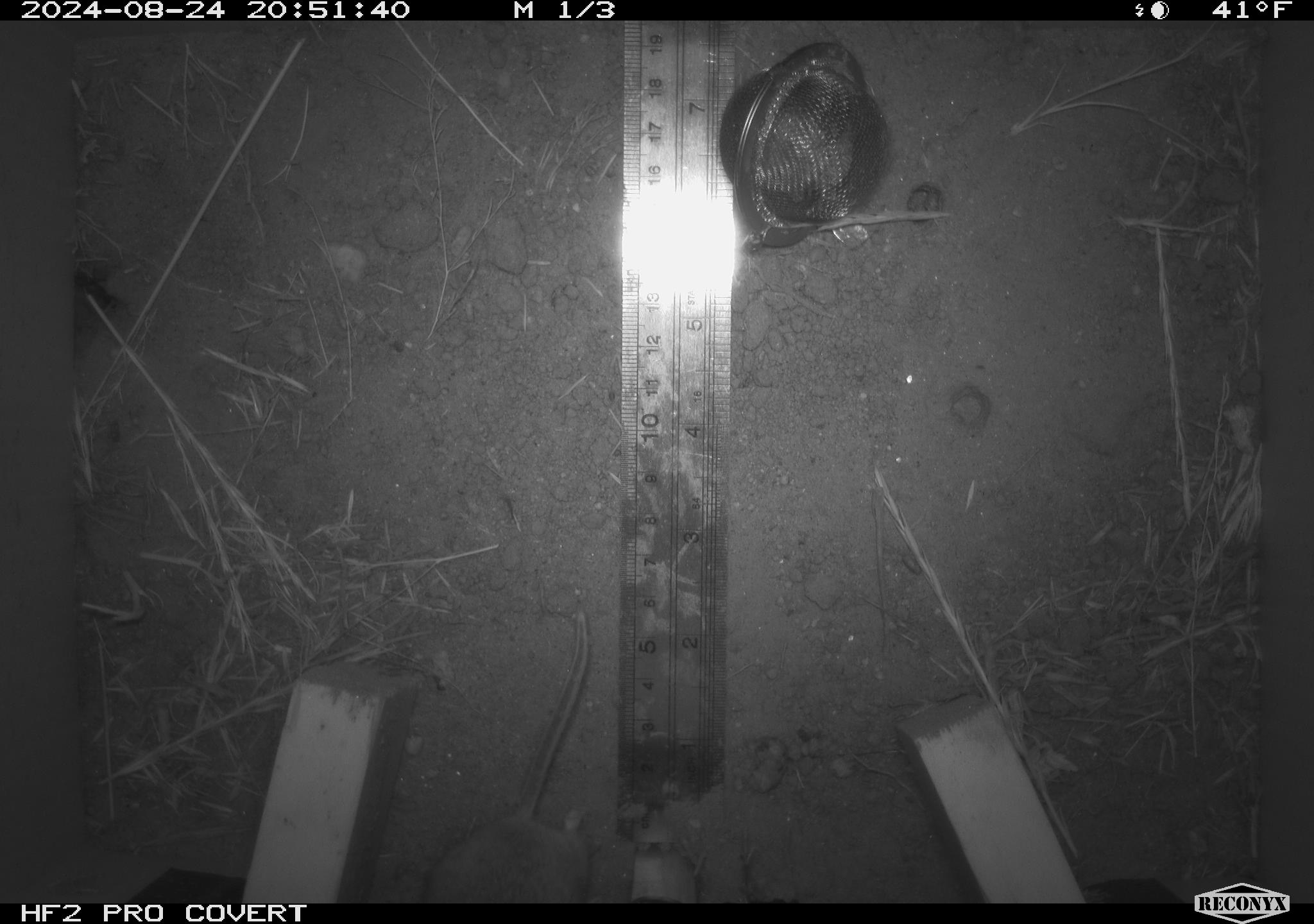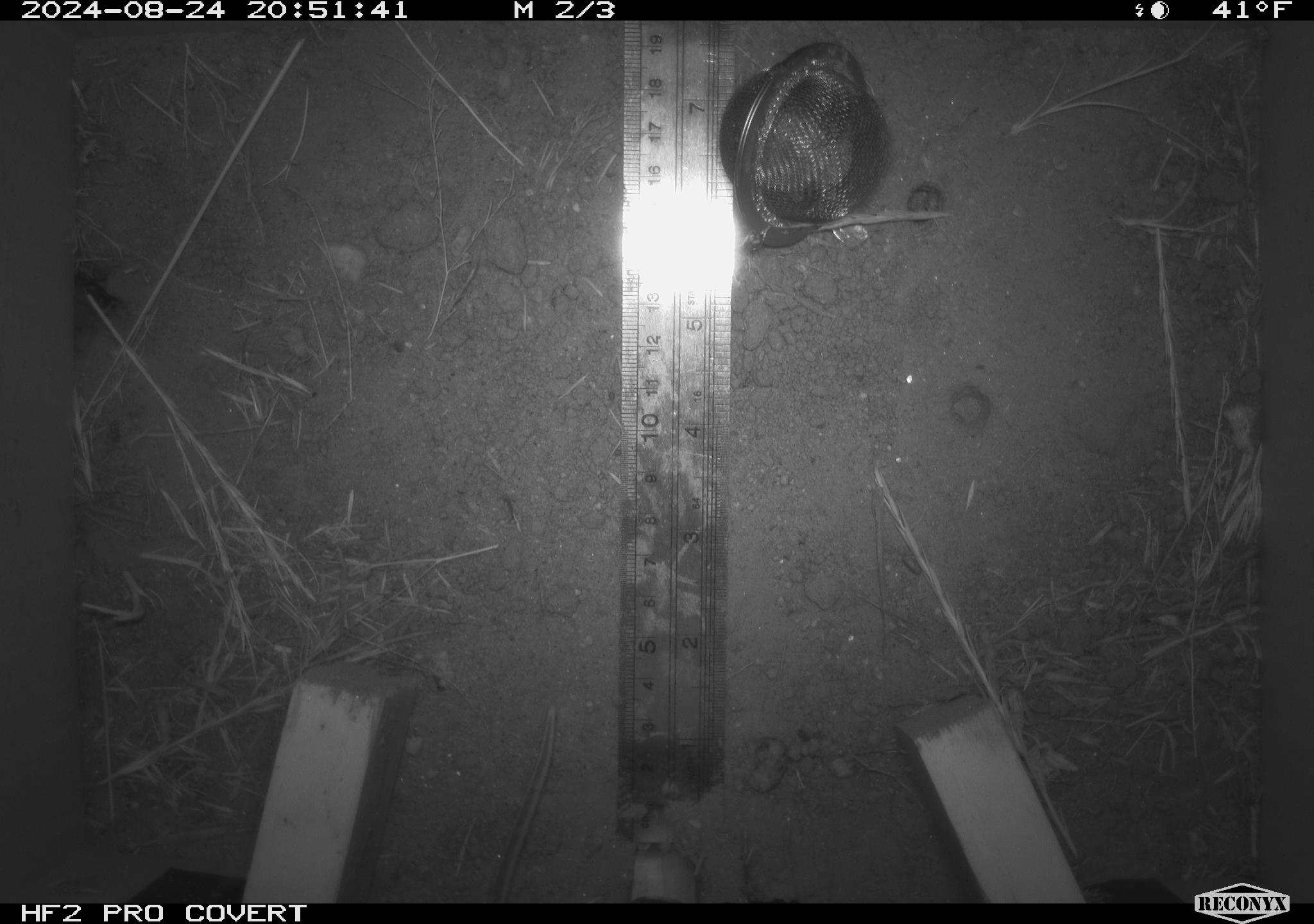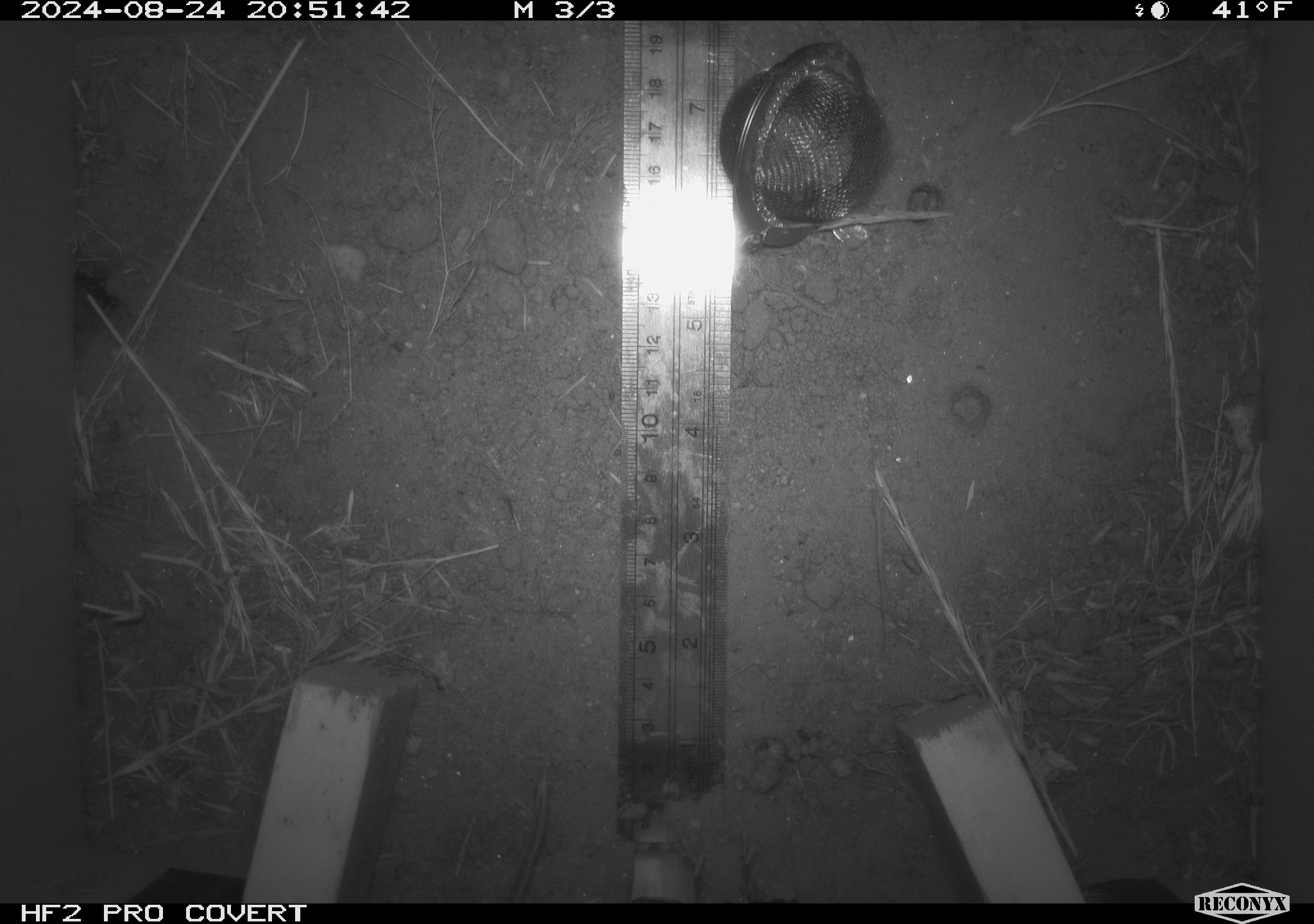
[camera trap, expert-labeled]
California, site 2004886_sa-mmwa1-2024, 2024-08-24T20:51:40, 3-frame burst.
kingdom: Animalia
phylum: Chordata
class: Mammalia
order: Rodentia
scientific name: Rodentia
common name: mouse species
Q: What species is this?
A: Mouse species (Rodentia).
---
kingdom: Animalia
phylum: Chordata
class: Mammalia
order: Rodentia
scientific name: Rodentia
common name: rodent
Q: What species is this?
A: Rodent (Rodentia).